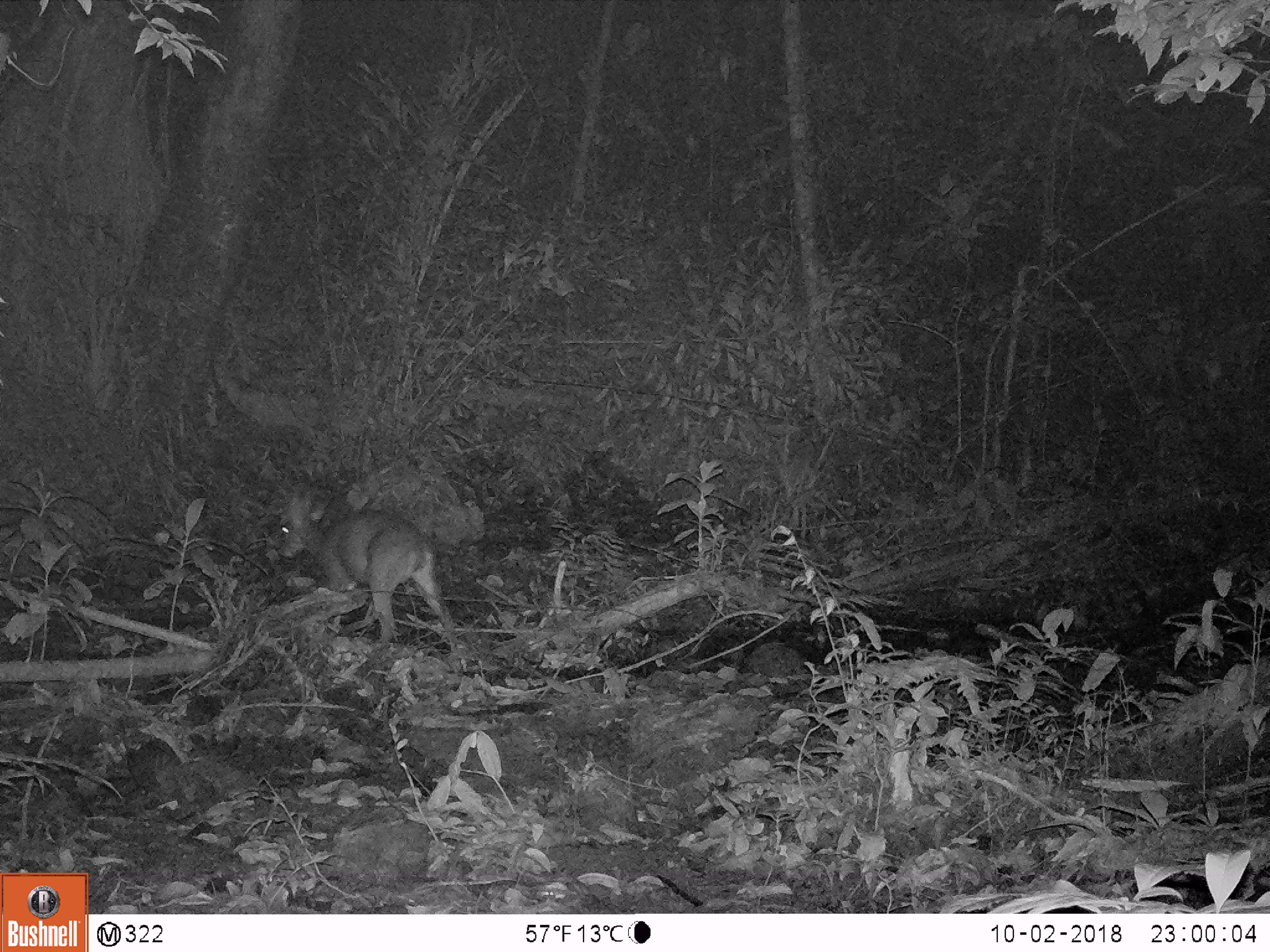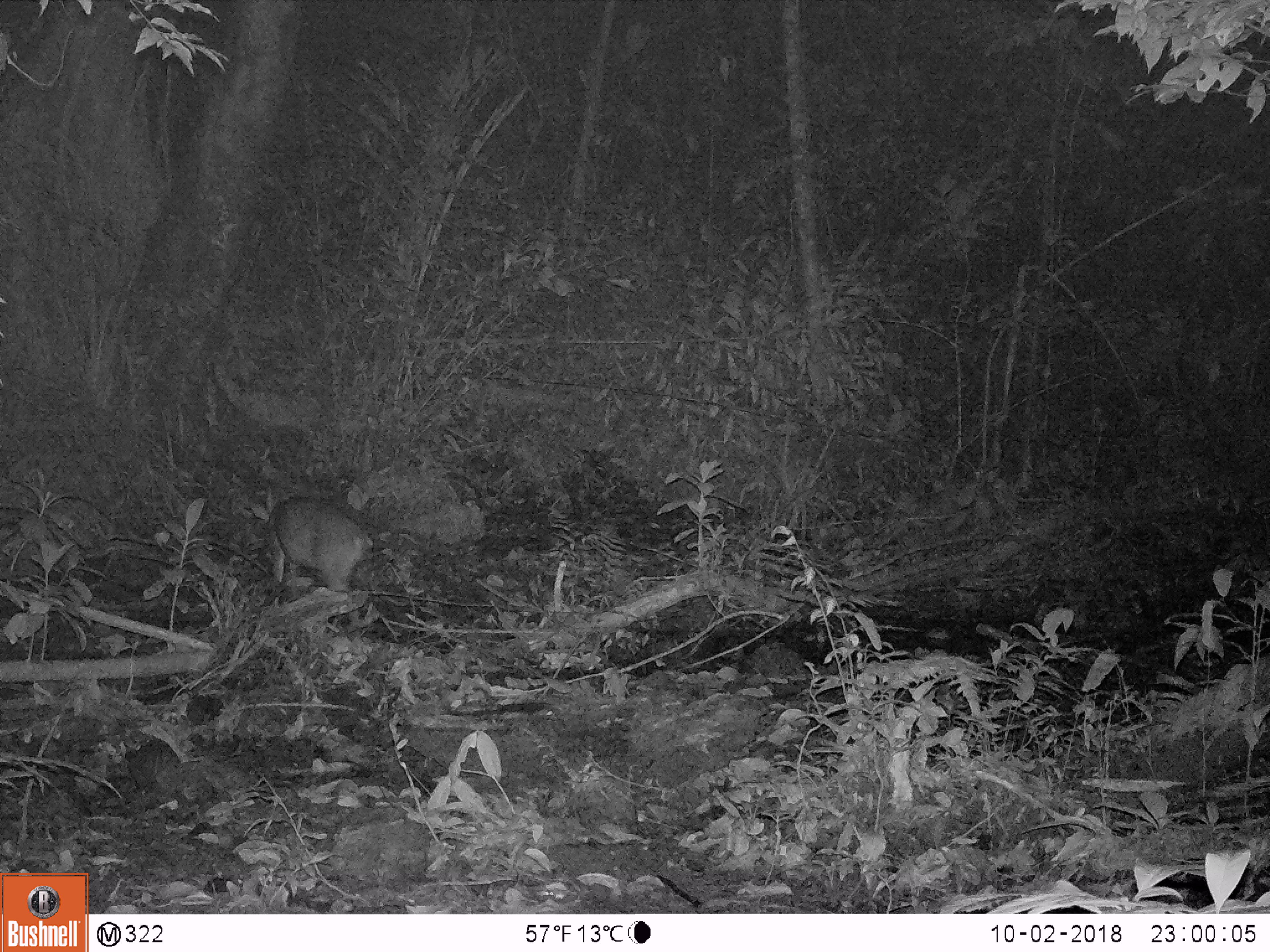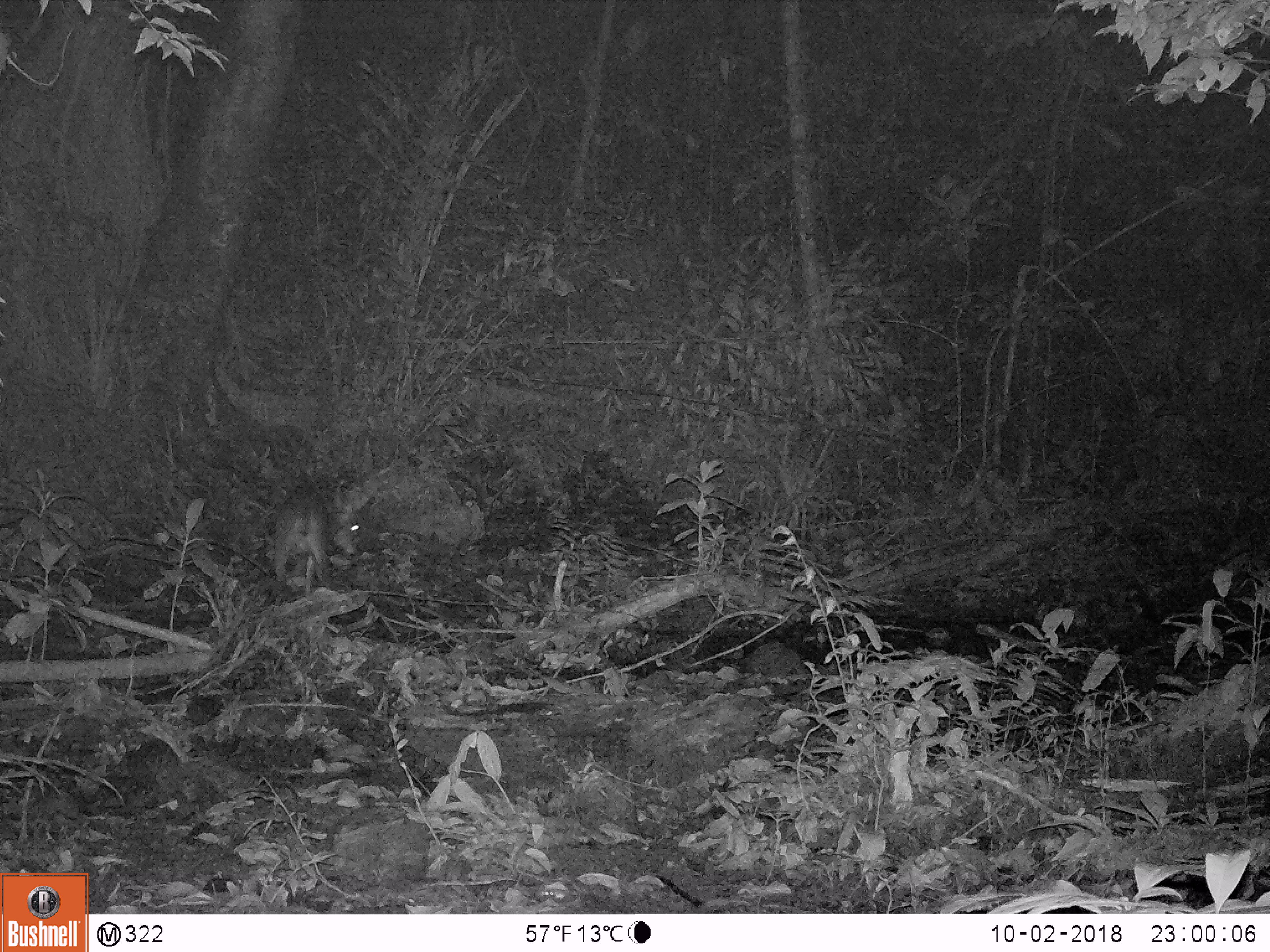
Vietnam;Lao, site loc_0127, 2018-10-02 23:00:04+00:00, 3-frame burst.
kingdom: Animalia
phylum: Chordata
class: Mammalia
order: Artiodactyla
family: Cervidae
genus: Muntiacus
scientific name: Muntiacus vuquangensis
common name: large-antlered muntjac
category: large antlered muntjac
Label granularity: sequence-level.